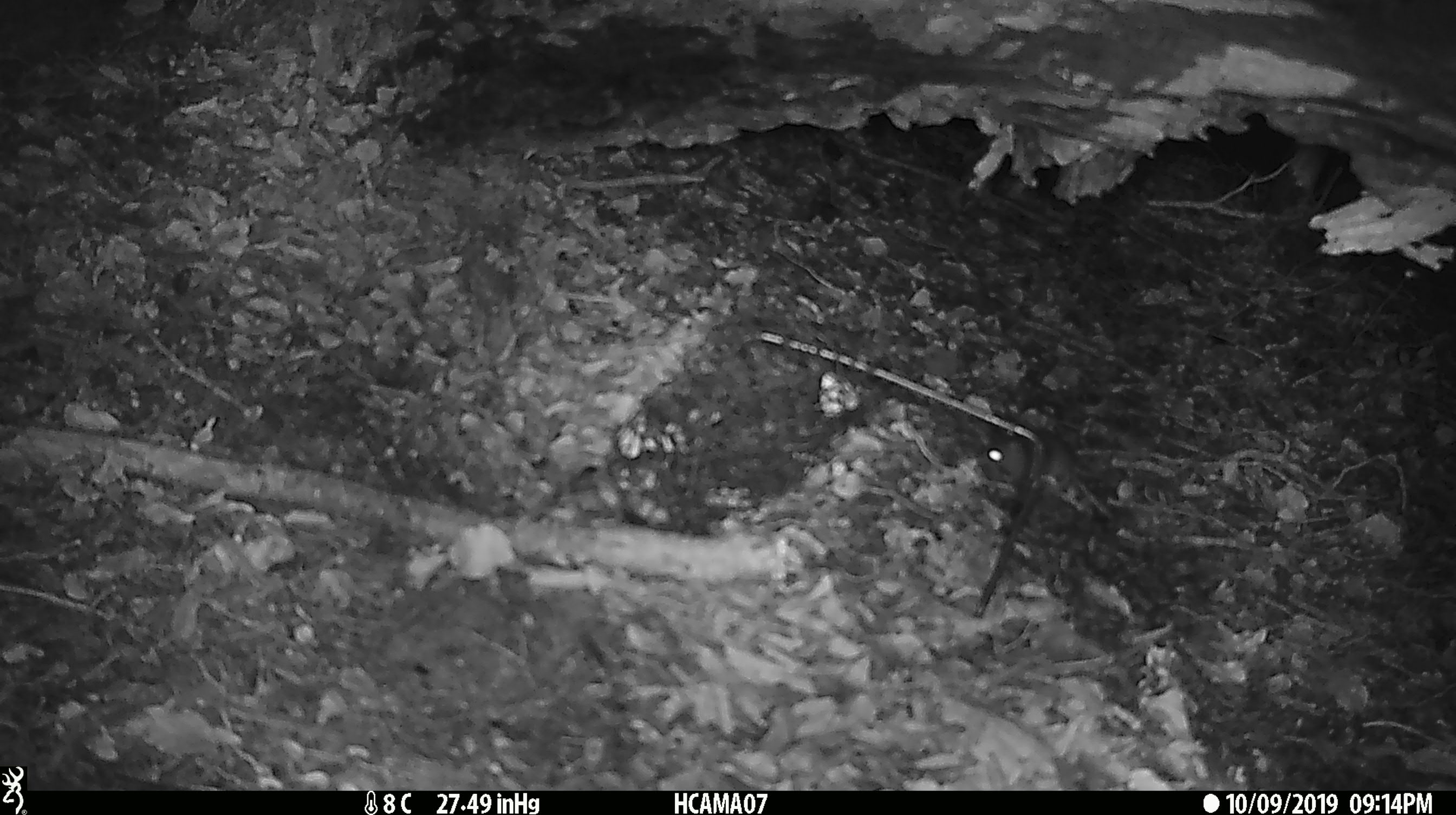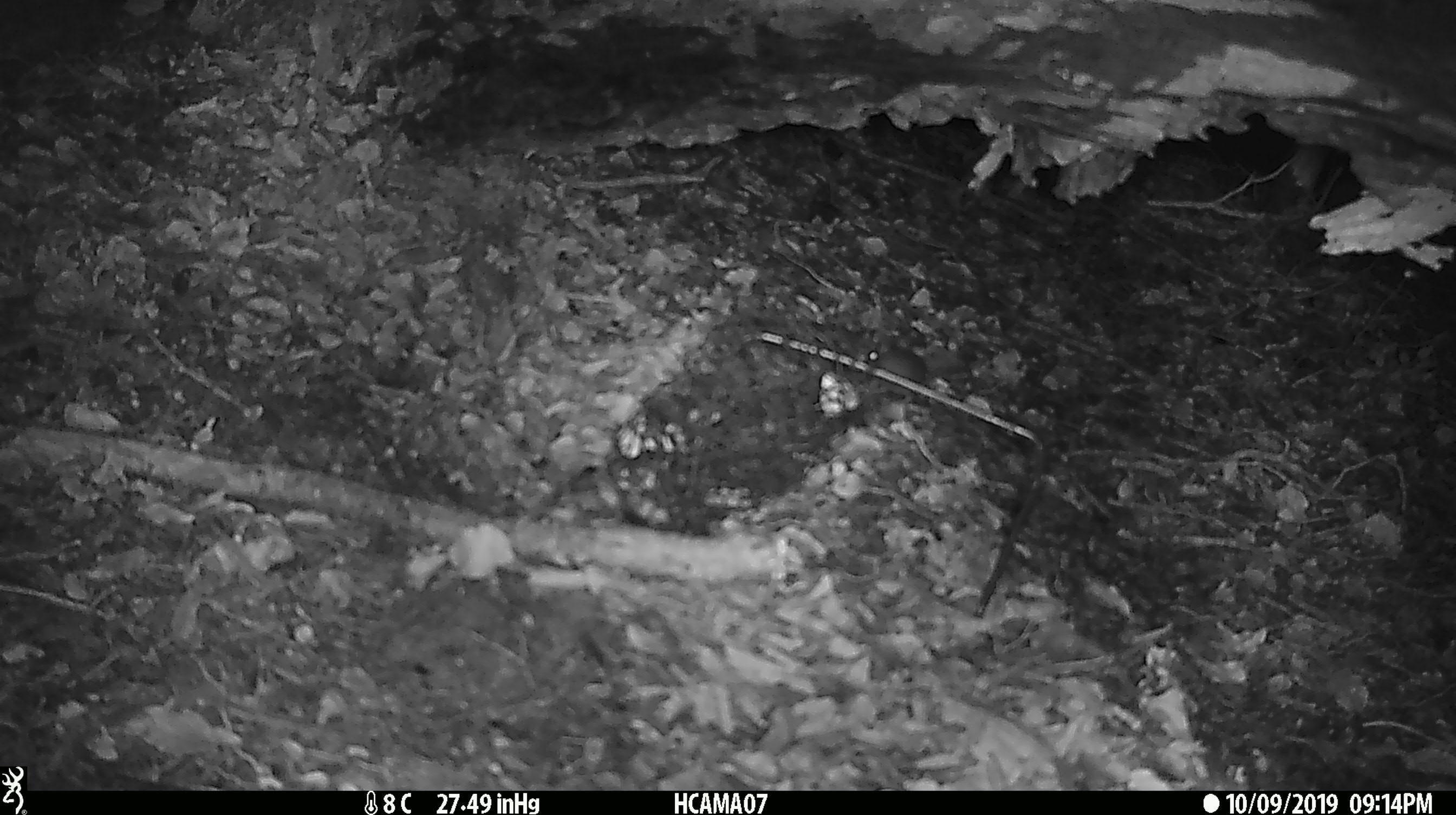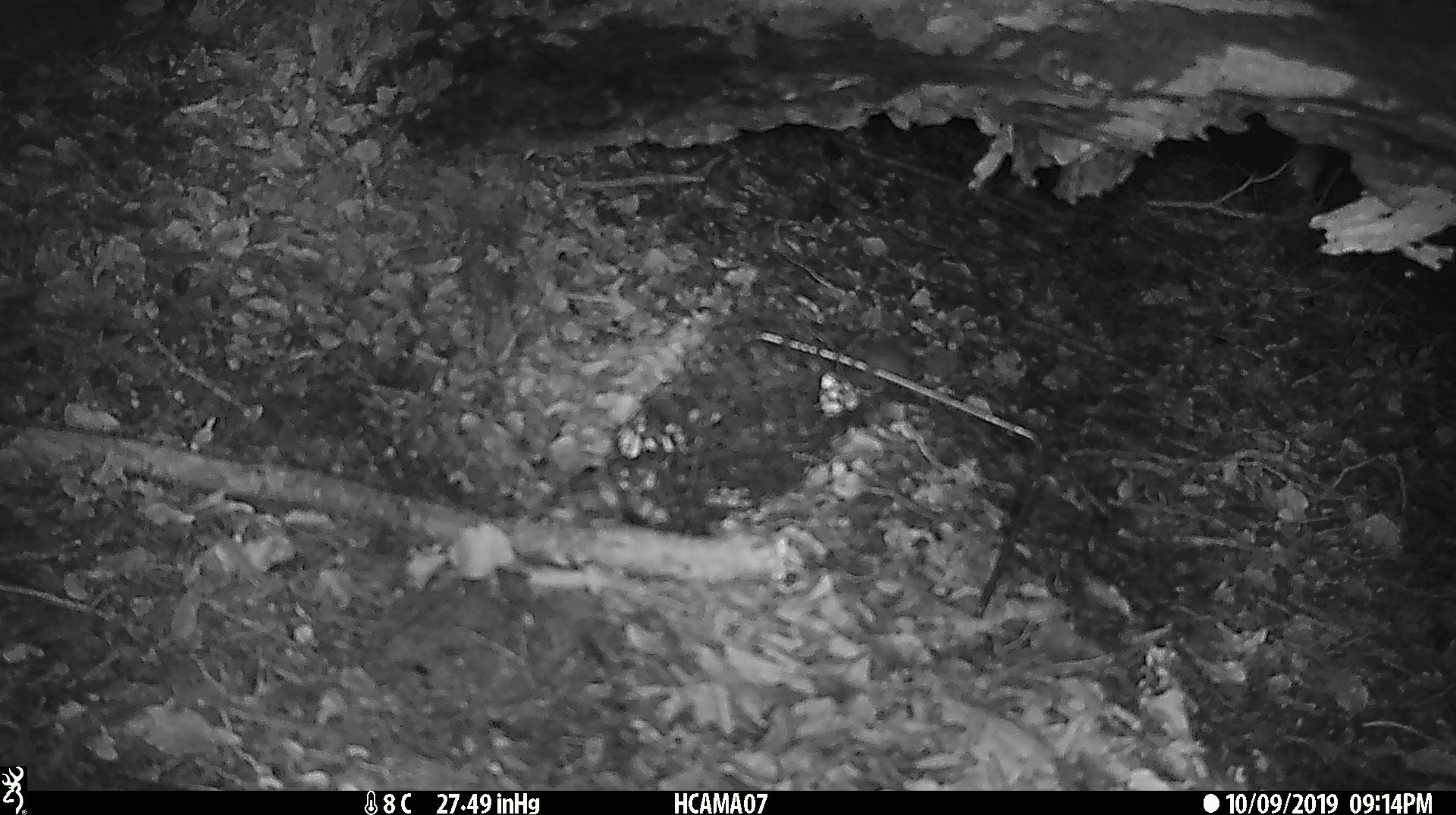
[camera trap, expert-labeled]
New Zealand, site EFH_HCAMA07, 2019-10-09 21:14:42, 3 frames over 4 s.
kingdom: Animalia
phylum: Chordata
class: Mammalia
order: Rodentia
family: Muridae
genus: Mus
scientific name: Mus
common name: mouse